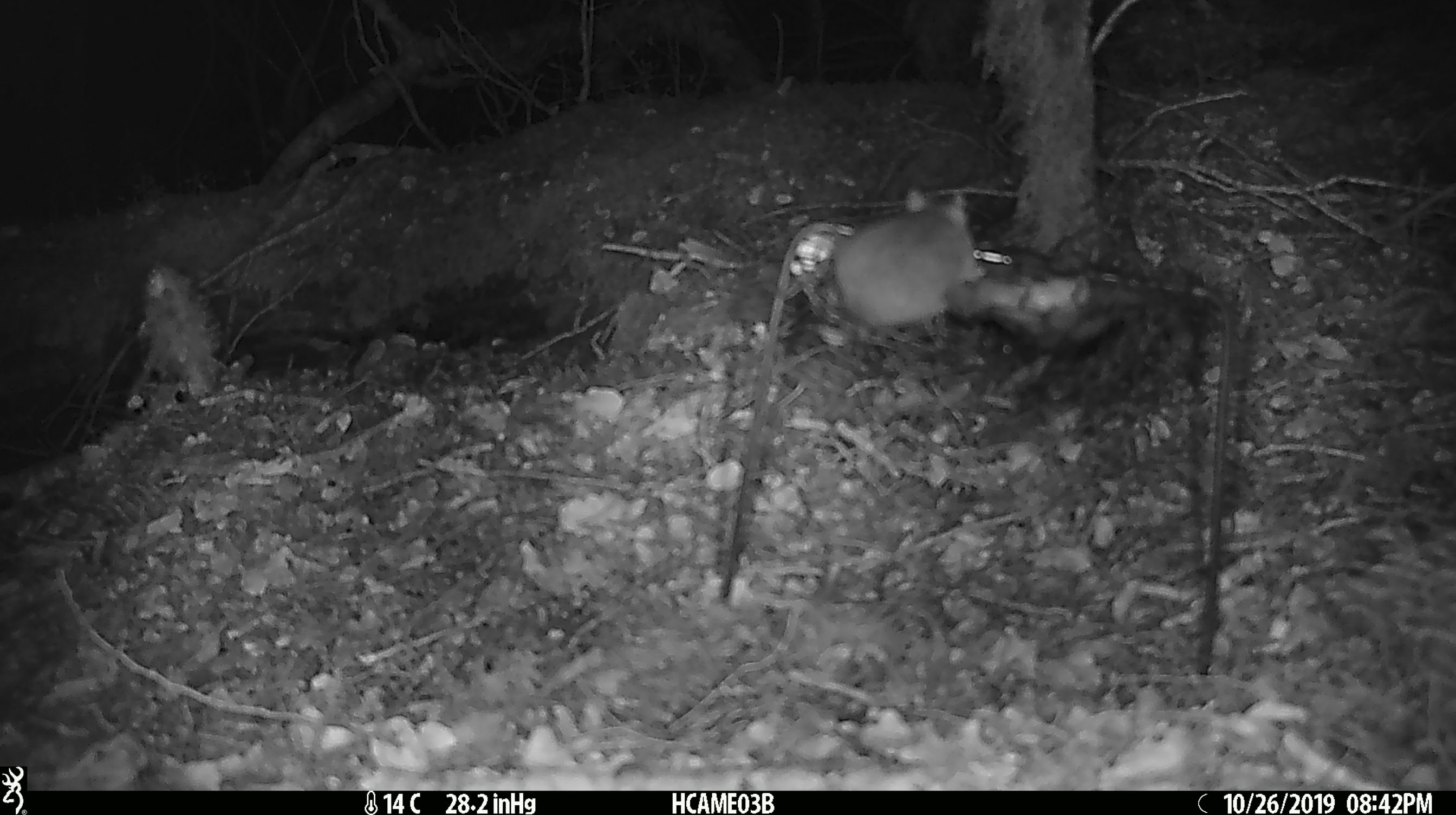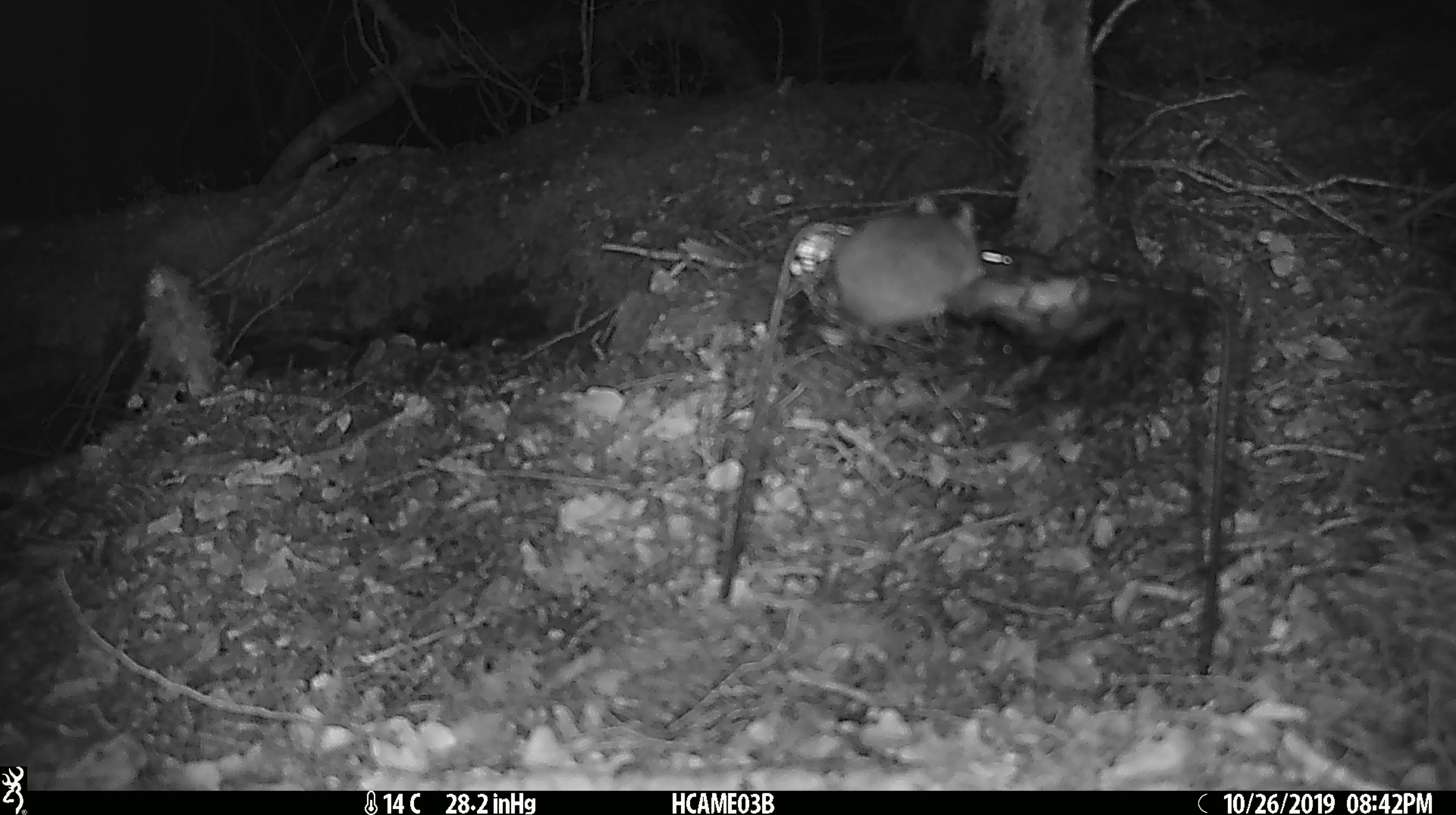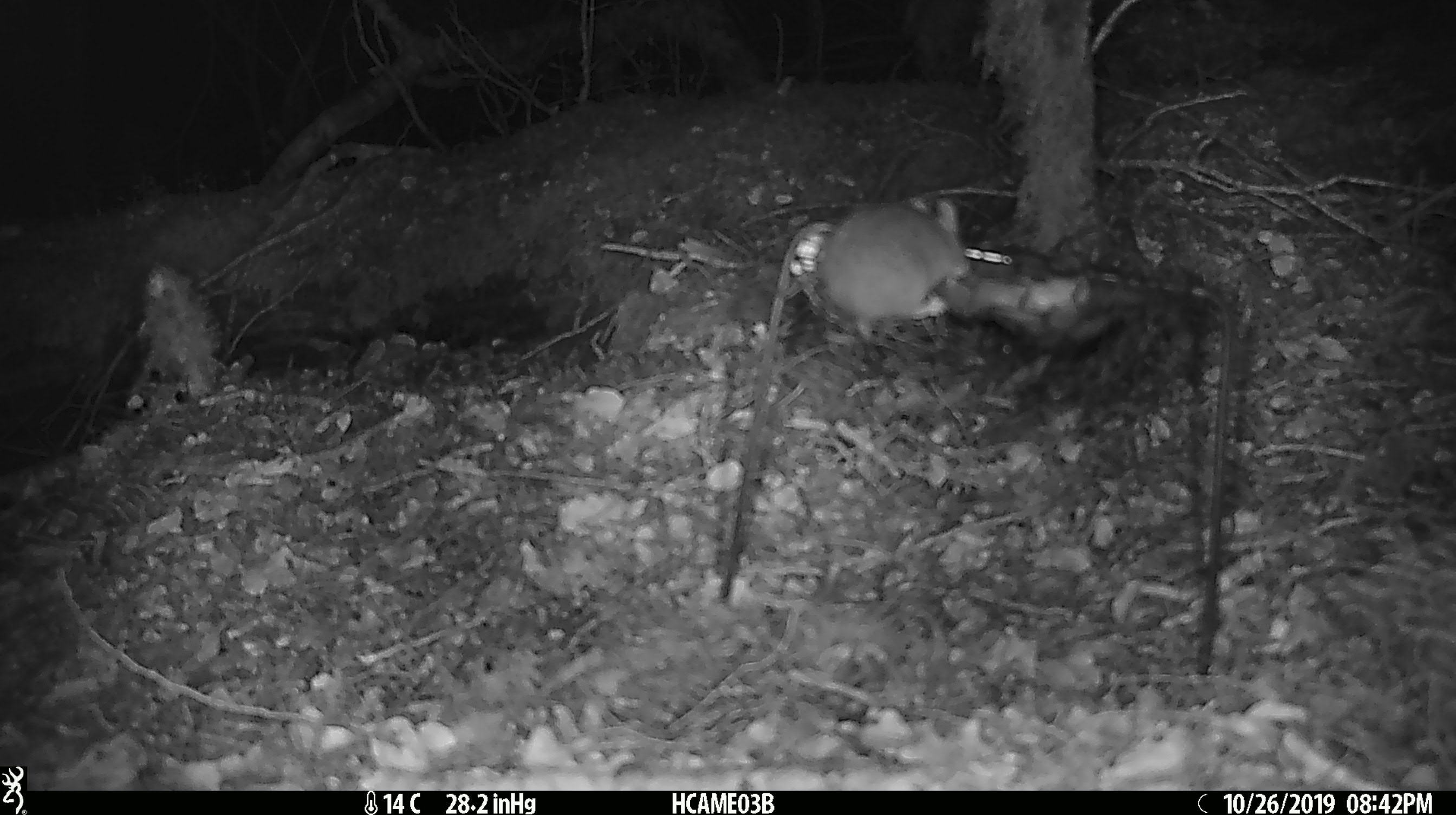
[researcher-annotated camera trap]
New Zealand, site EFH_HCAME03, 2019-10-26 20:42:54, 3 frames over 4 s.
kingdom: Animalia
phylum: Chordata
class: Mammalia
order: Rodentia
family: Muridae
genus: Mus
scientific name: Mus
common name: mouse